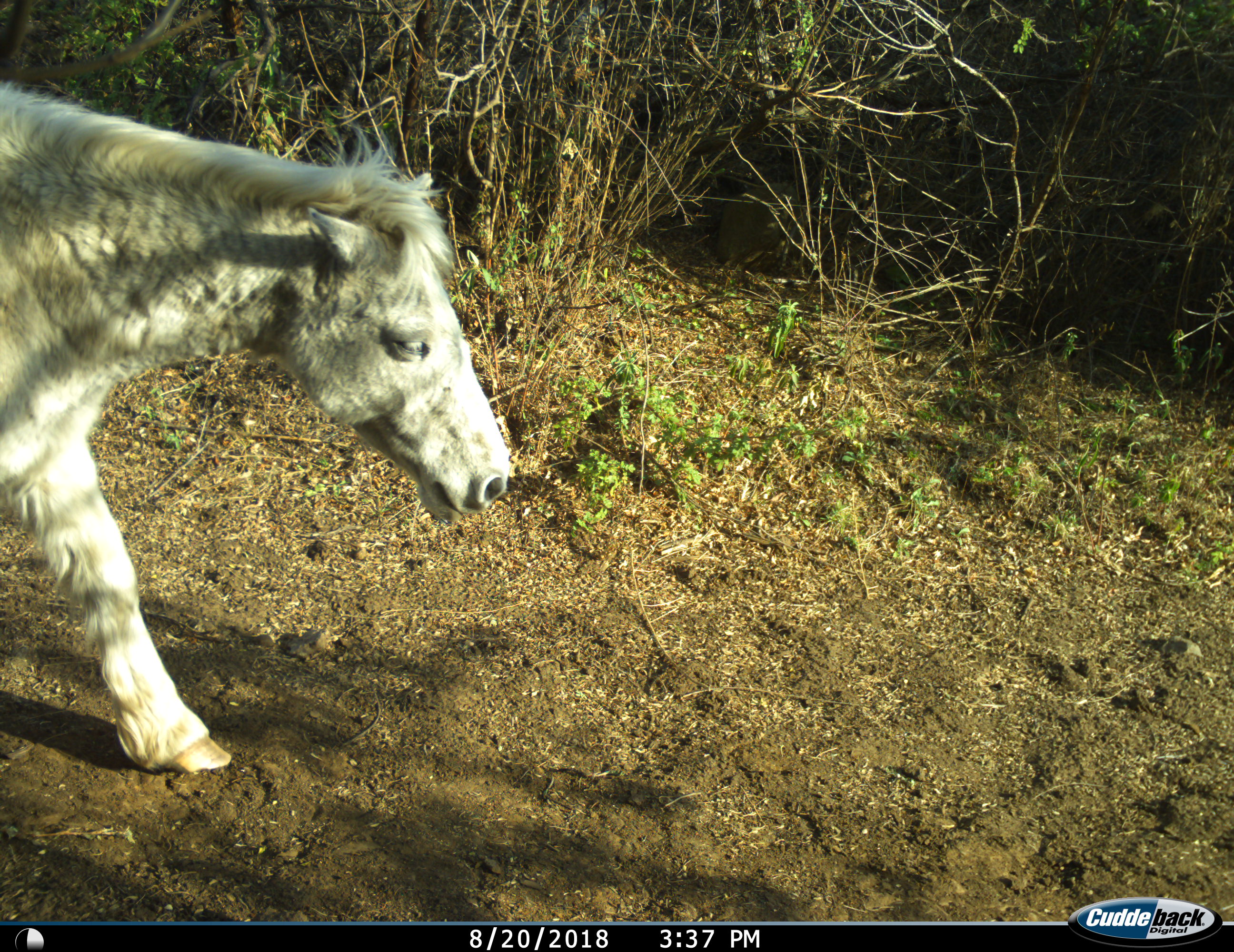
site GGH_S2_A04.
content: unidentified animal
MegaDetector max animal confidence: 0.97